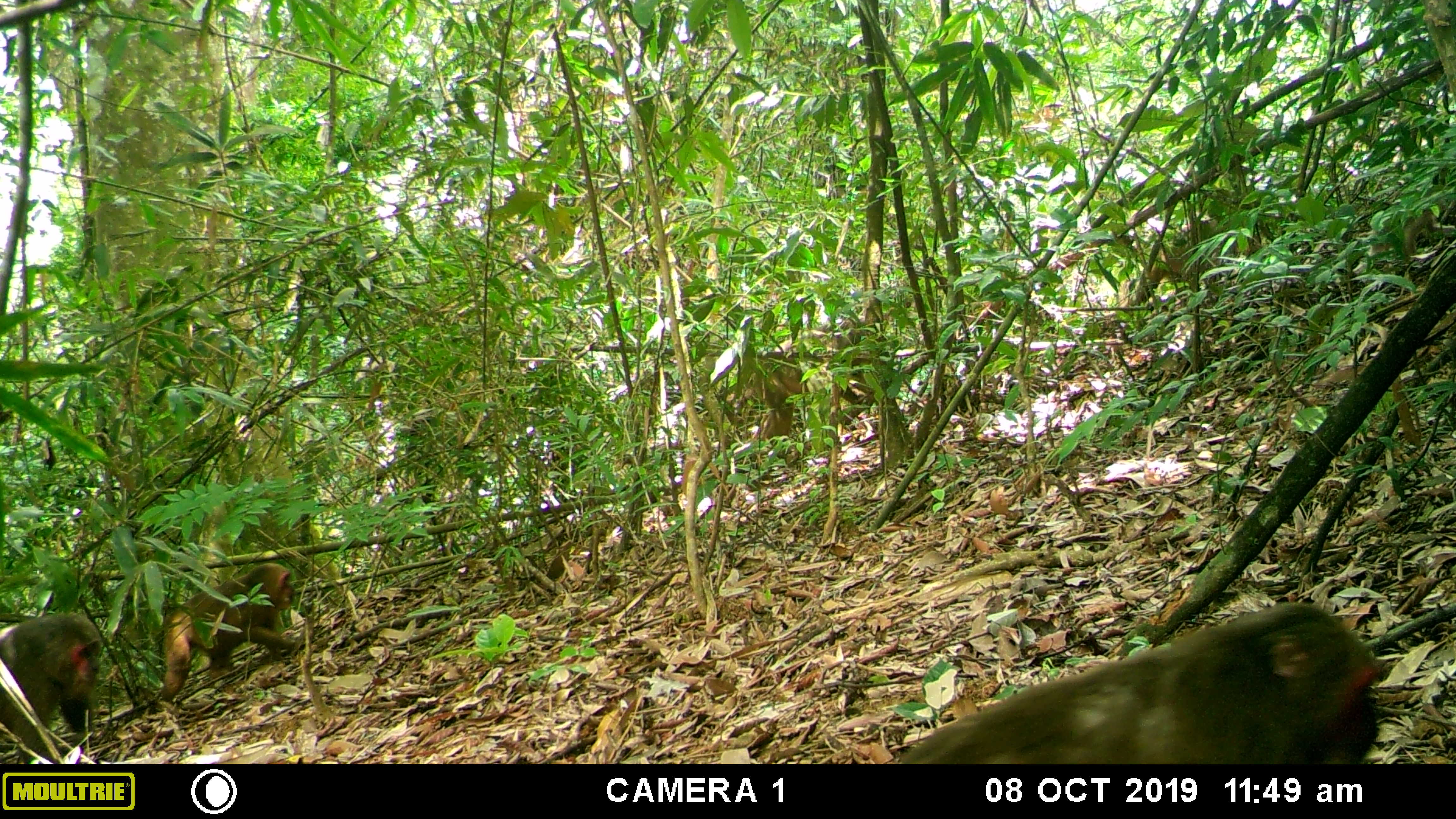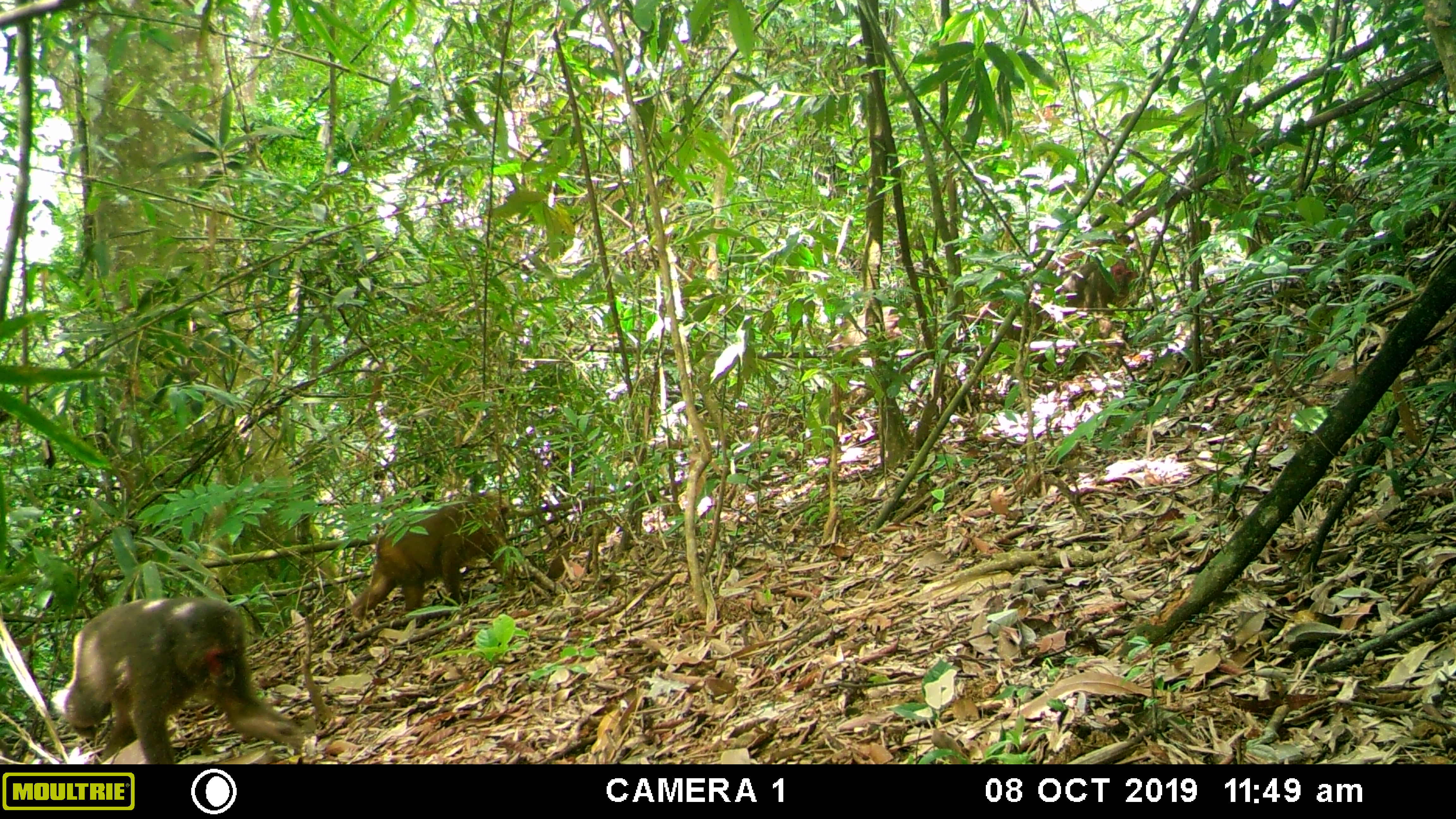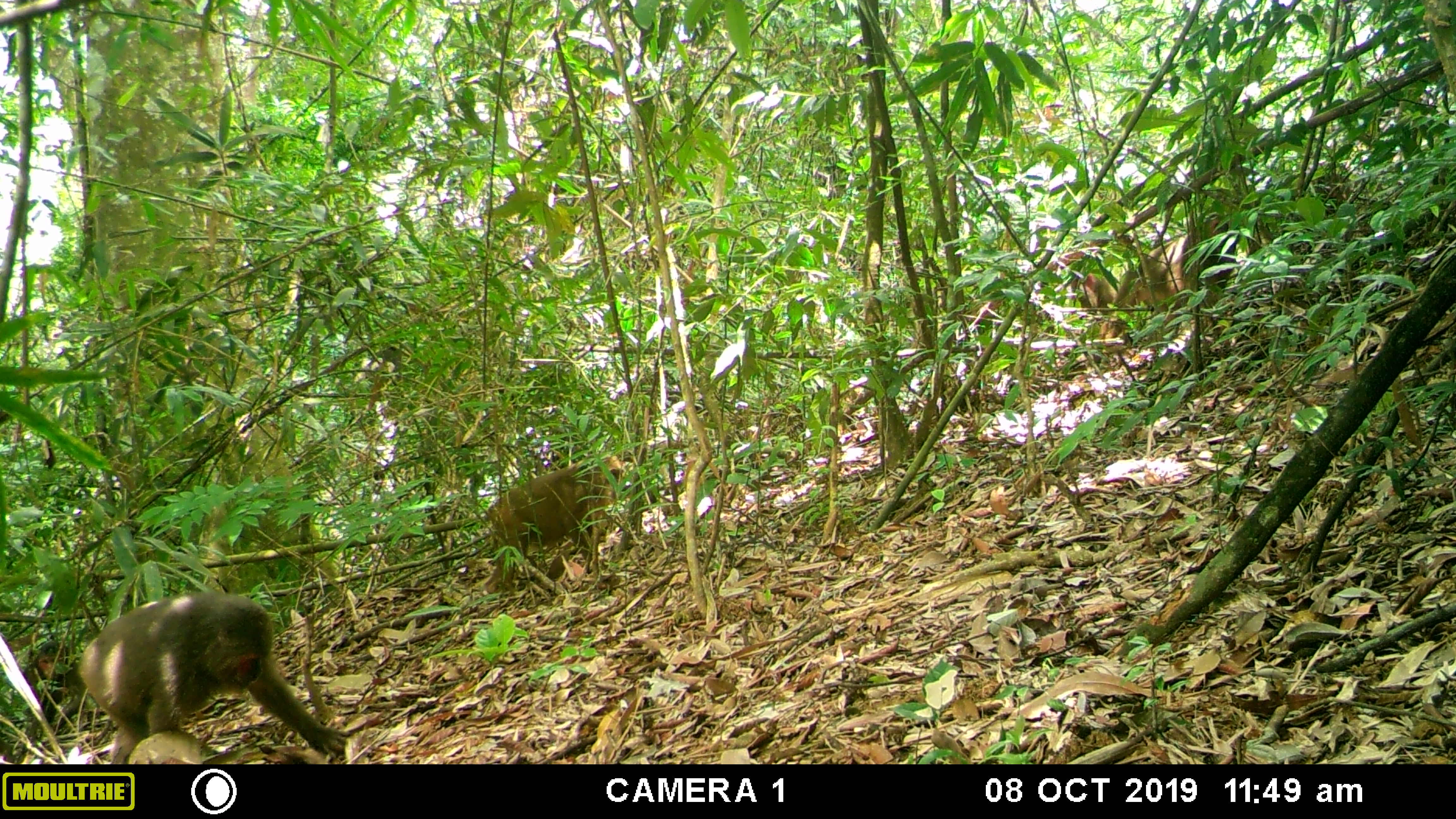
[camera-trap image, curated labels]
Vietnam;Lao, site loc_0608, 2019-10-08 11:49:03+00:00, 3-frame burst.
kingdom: Animalia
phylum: Chordata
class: Mammalia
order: Primates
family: Cercopithecidae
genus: Macaca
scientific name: Macaca arctoides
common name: stump-tailed macaque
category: stump tailed macaque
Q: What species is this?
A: Stump tailed macaque (stump-tailed macaque) (Macaca arctoides).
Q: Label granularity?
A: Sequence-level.